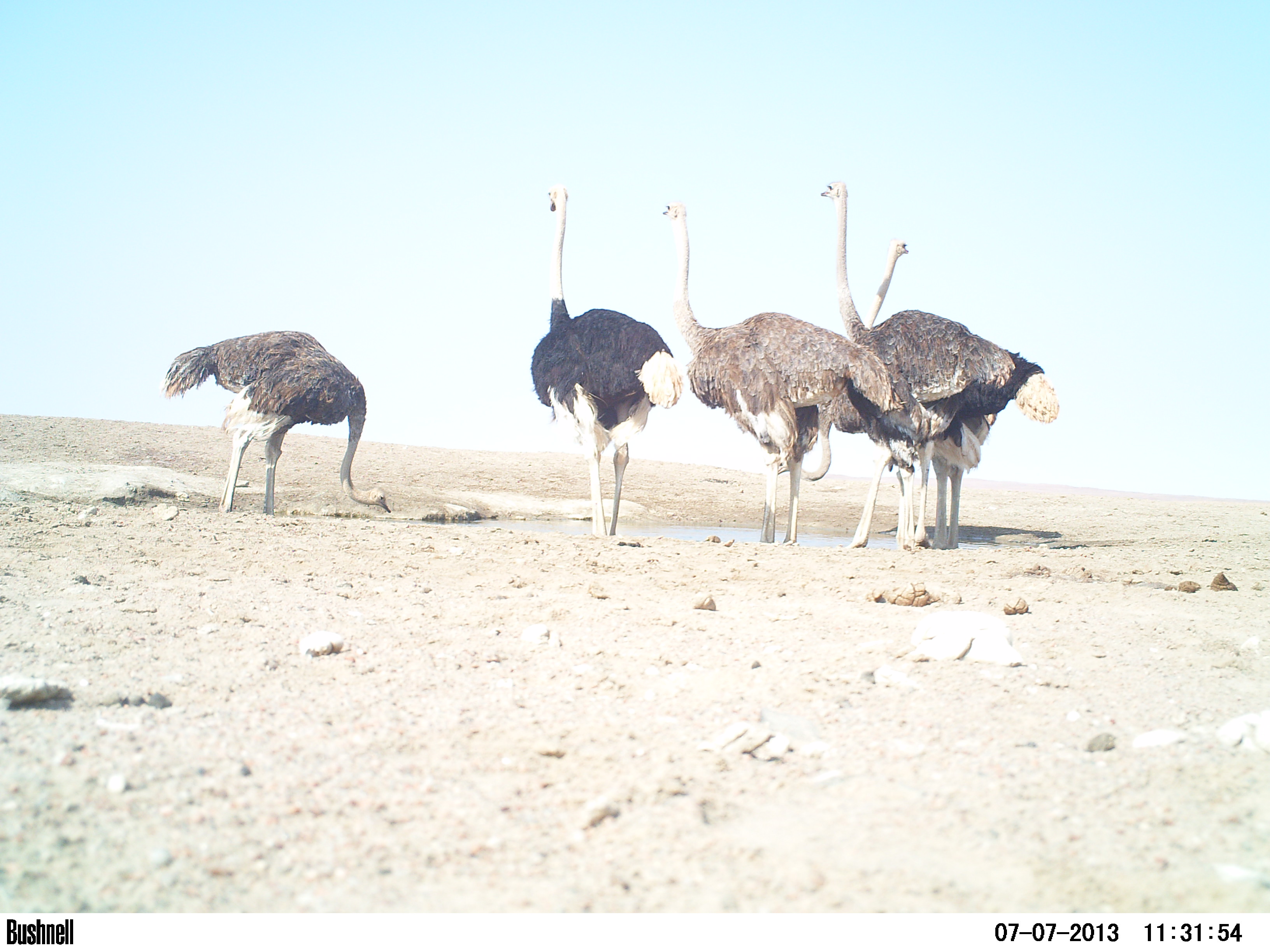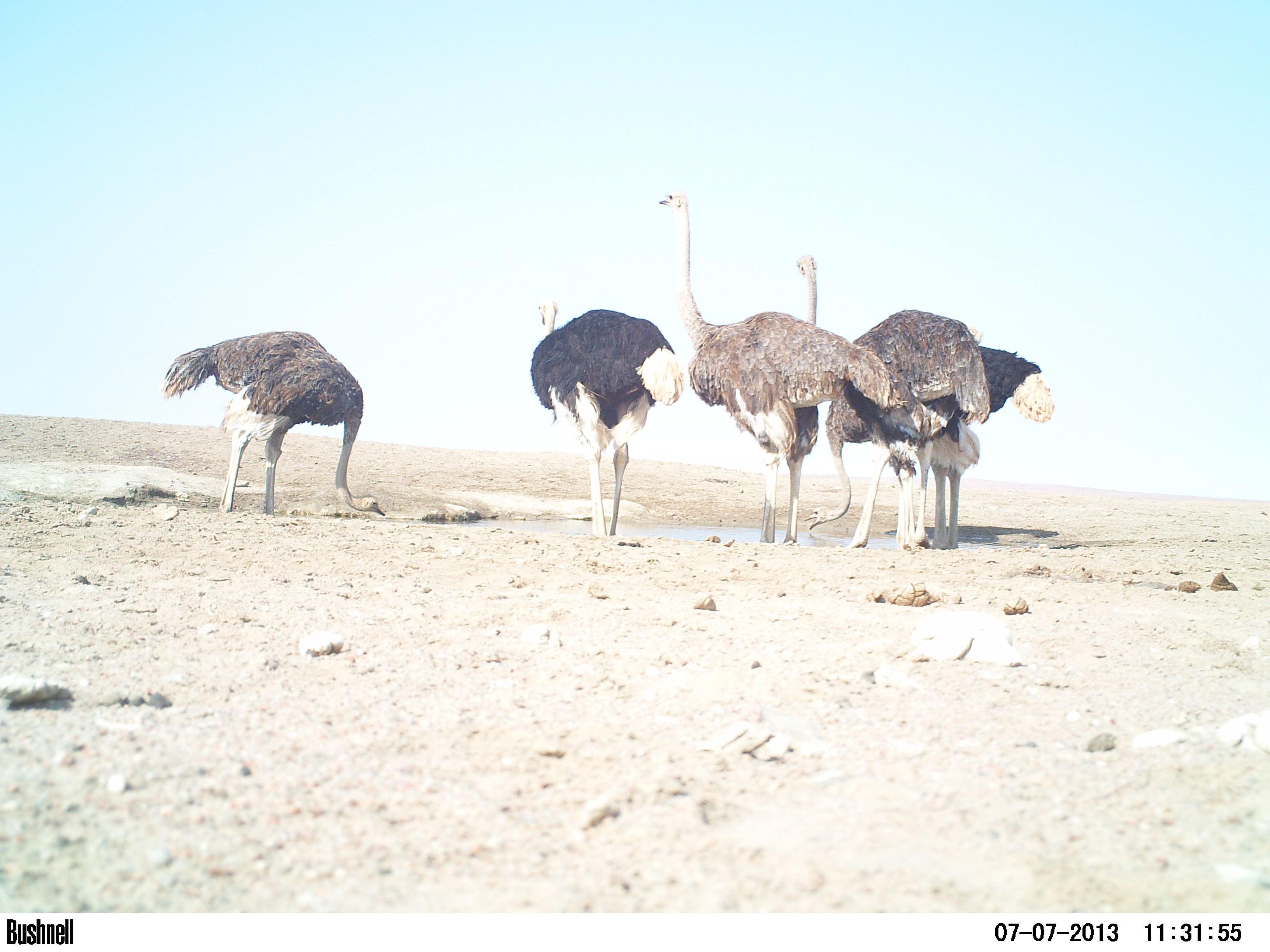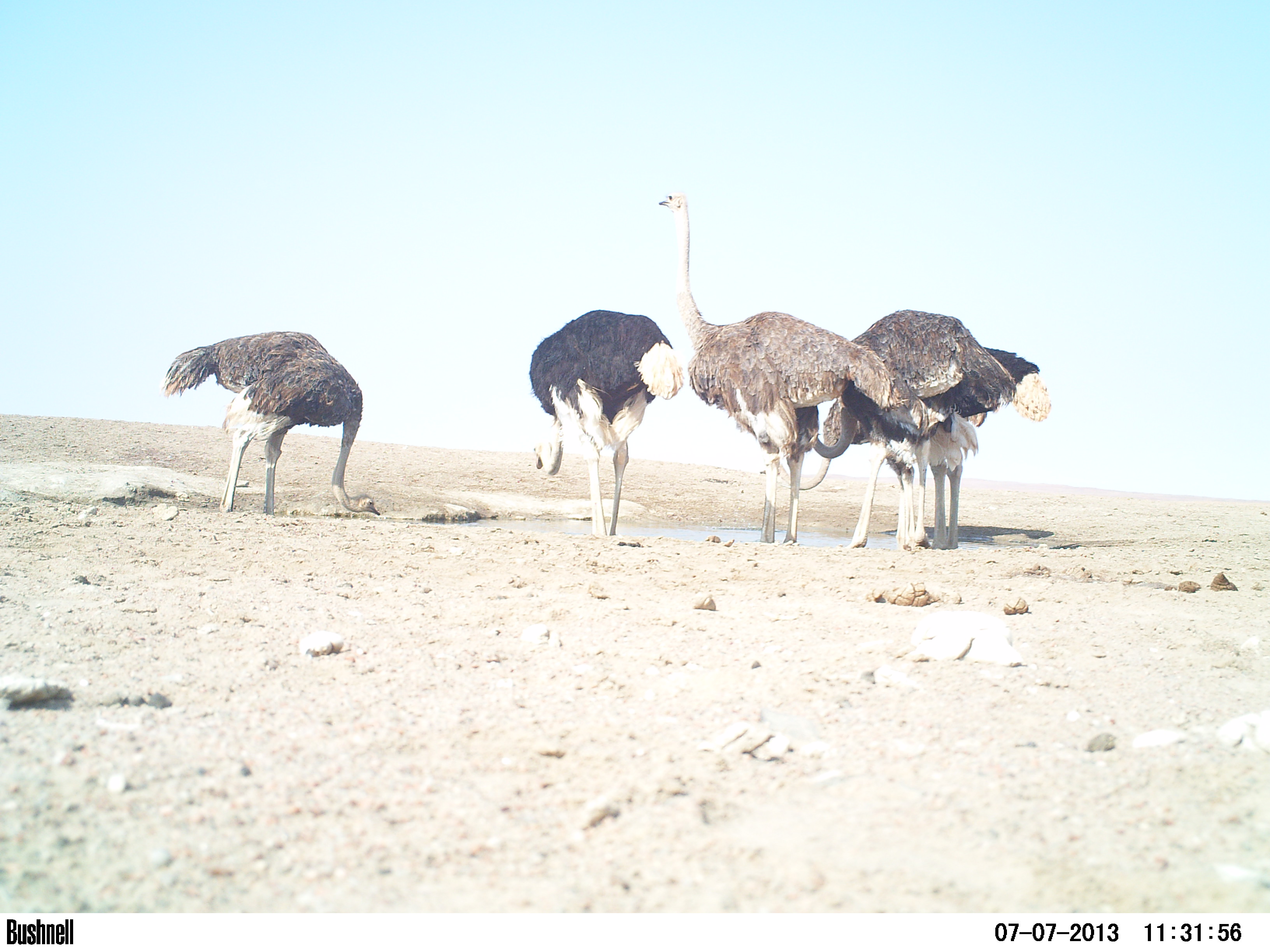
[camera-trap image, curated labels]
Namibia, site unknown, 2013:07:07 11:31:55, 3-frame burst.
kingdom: Animalia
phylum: Chordata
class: Aves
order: Struthioniformes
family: Struthionidae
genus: Struthio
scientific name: Struthio camelus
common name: common ostrich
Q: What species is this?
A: Struthio camelus (common ostrich).